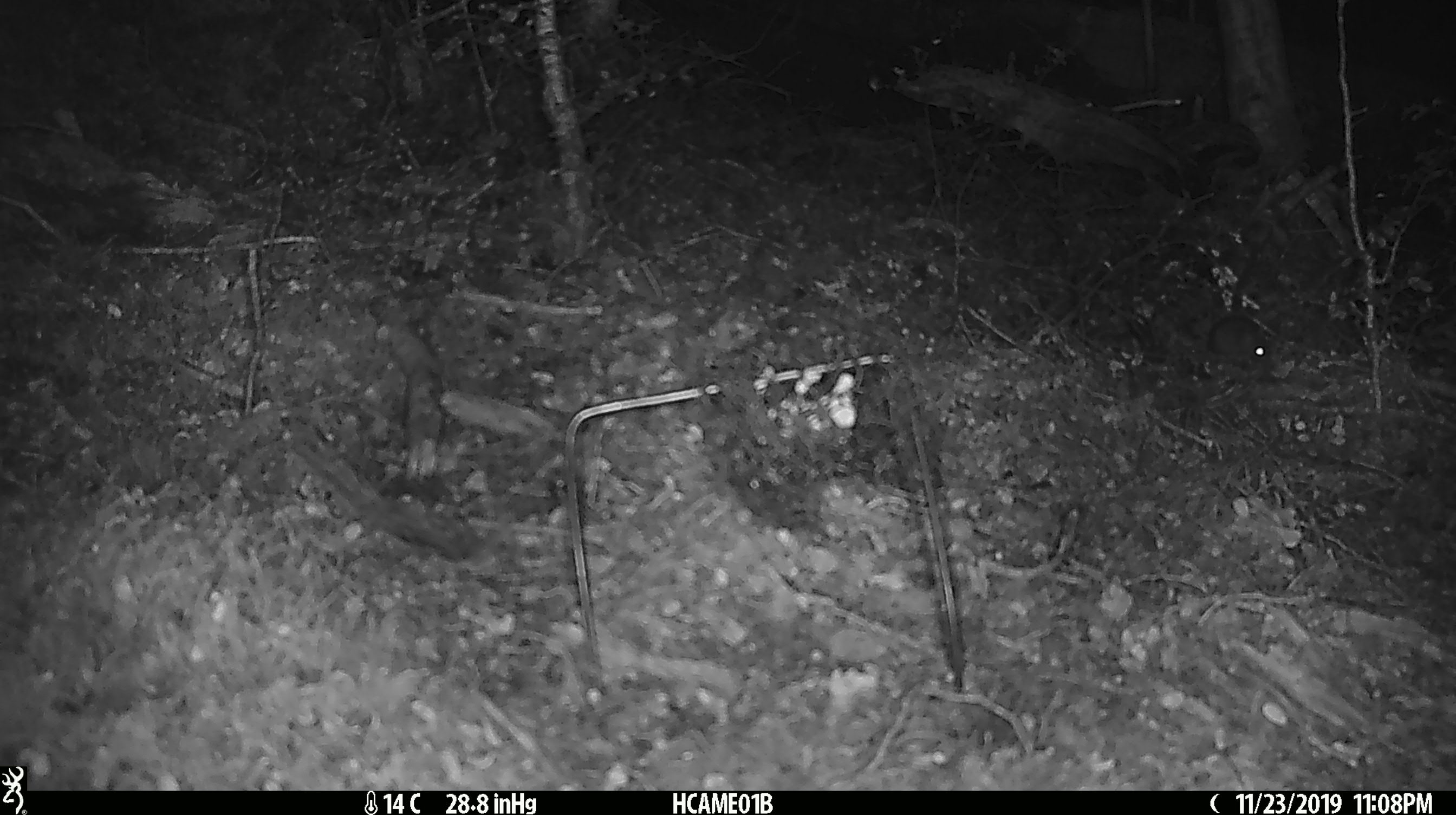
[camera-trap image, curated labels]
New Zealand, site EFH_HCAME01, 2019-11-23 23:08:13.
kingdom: Animalia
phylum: Chordata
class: Mammalia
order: Rodentia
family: Muridae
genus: Mus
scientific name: Mus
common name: mouse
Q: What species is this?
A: Mouse (Mus).